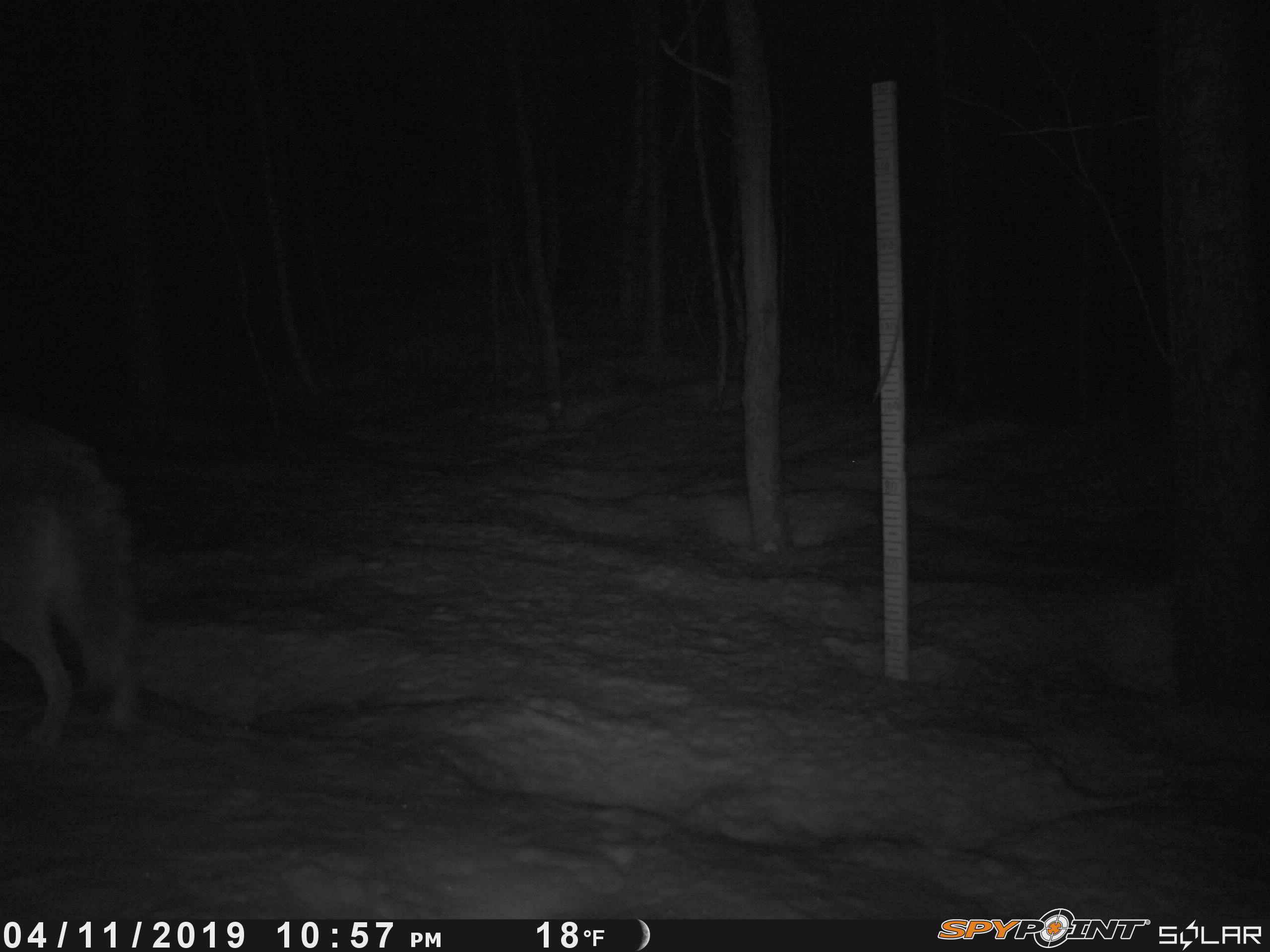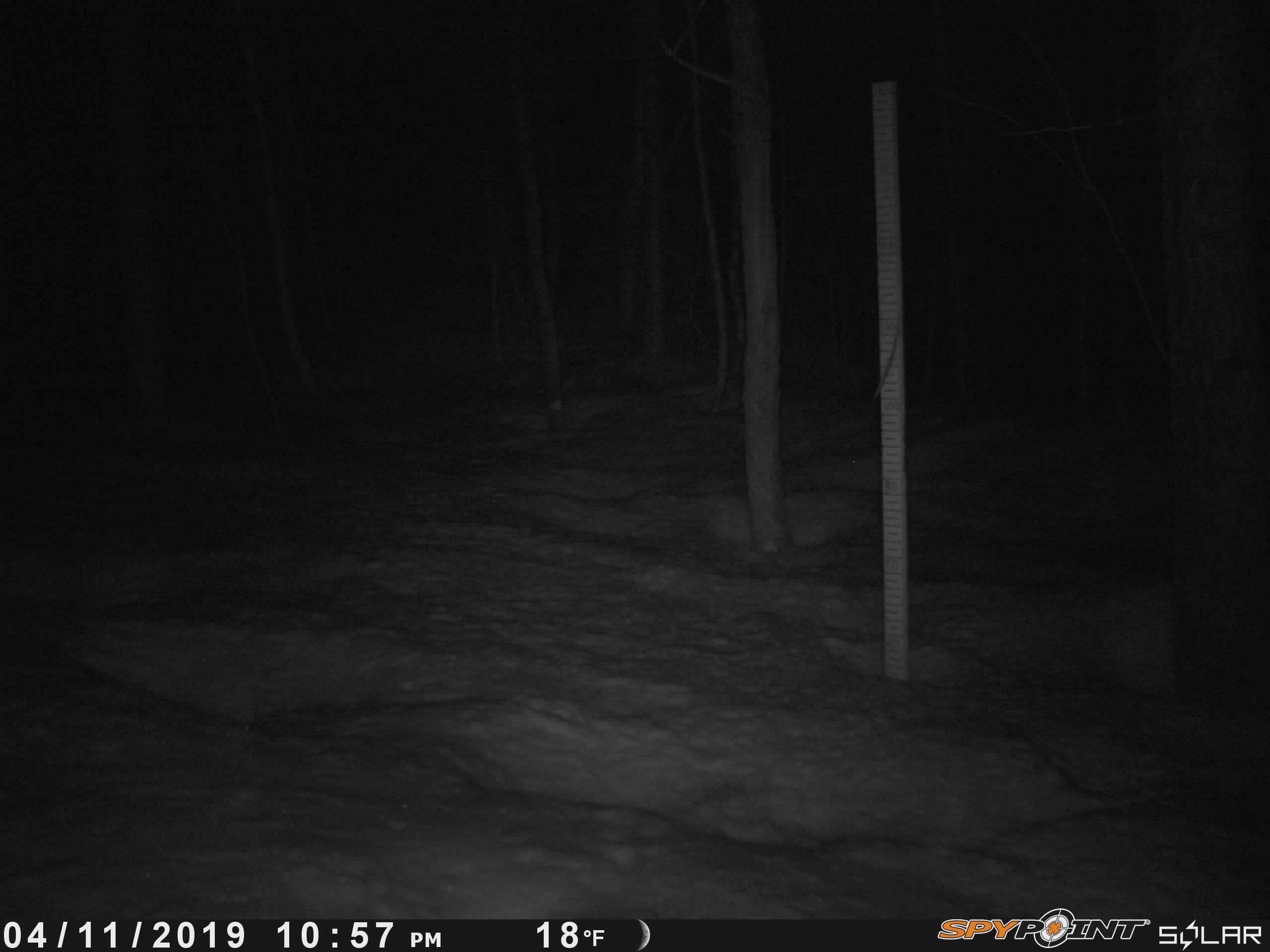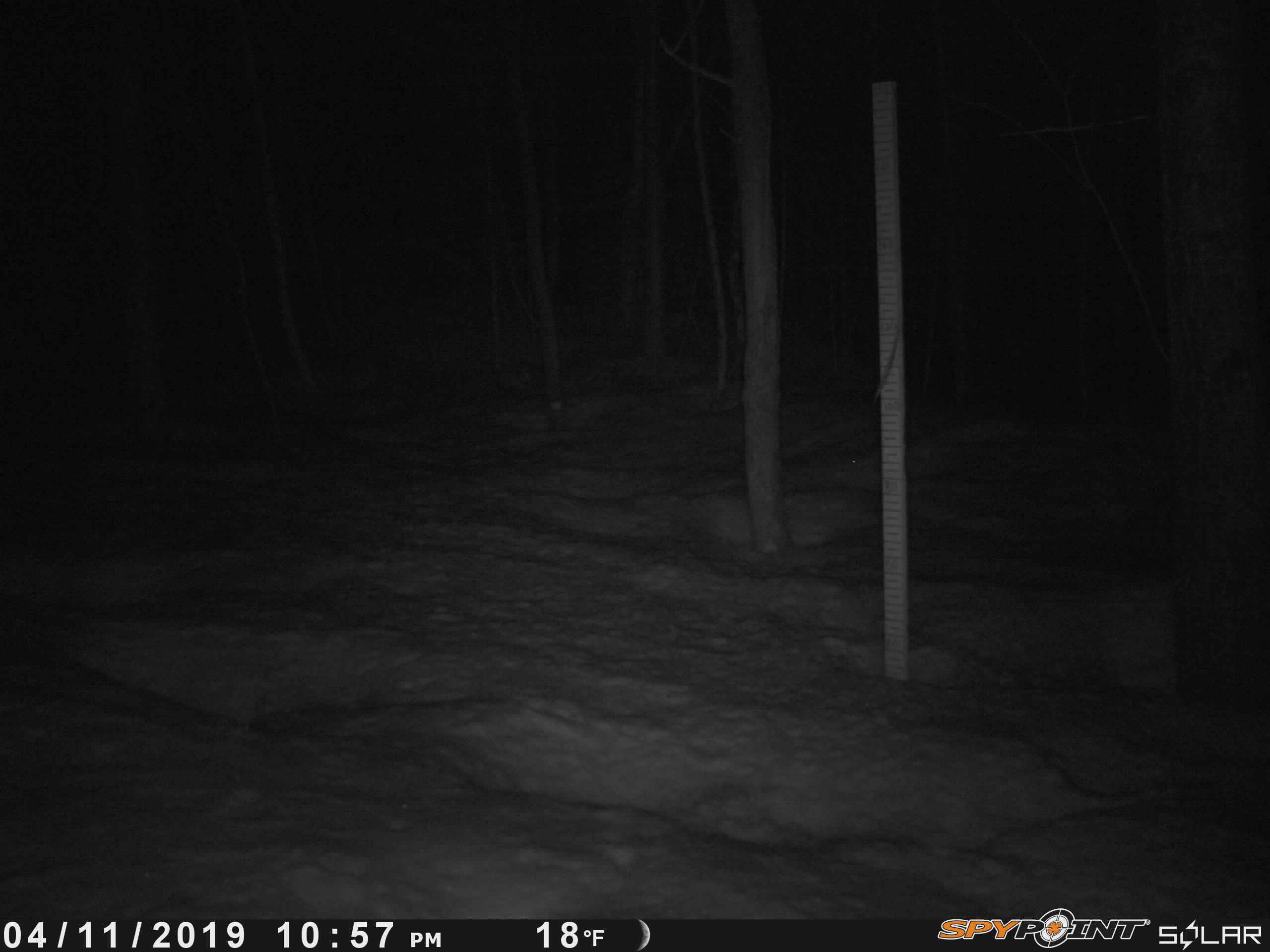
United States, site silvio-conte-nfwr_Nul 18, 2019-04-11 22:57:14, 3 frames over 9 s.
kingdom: Animalia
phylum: Chordata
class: Mammalia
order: Carnivora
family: Canidae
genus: Canis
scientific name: Canis latrans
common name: coyote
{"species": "coyote (Canis latrans)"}